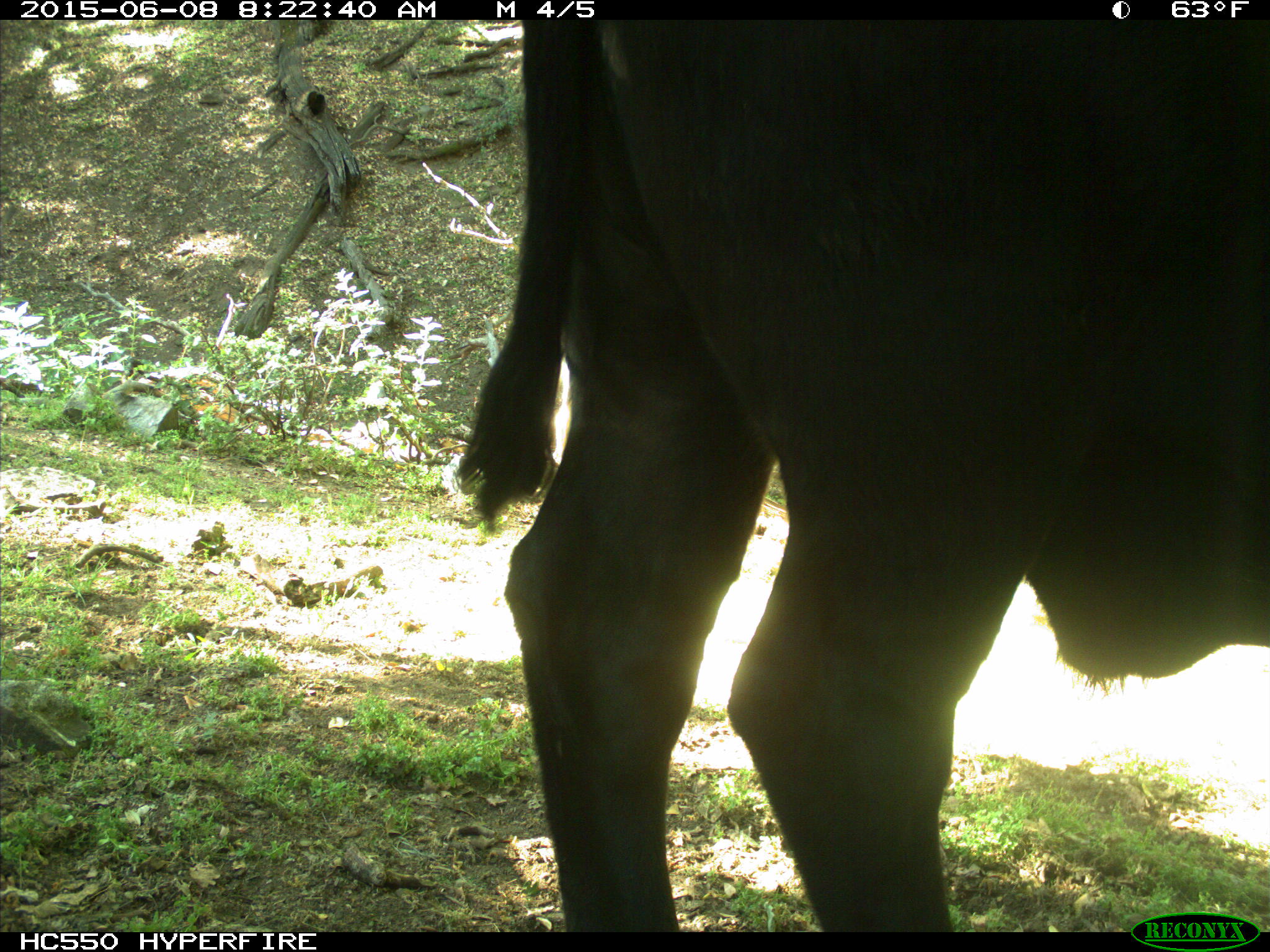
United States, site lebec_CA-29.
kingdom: Animalia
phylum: Chordata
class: Mammalia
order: Artiodactyla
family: Bovidae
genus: Bos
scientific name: Bos taurus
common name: domestic cow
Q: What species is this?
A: Bos taurus (domestic cow).